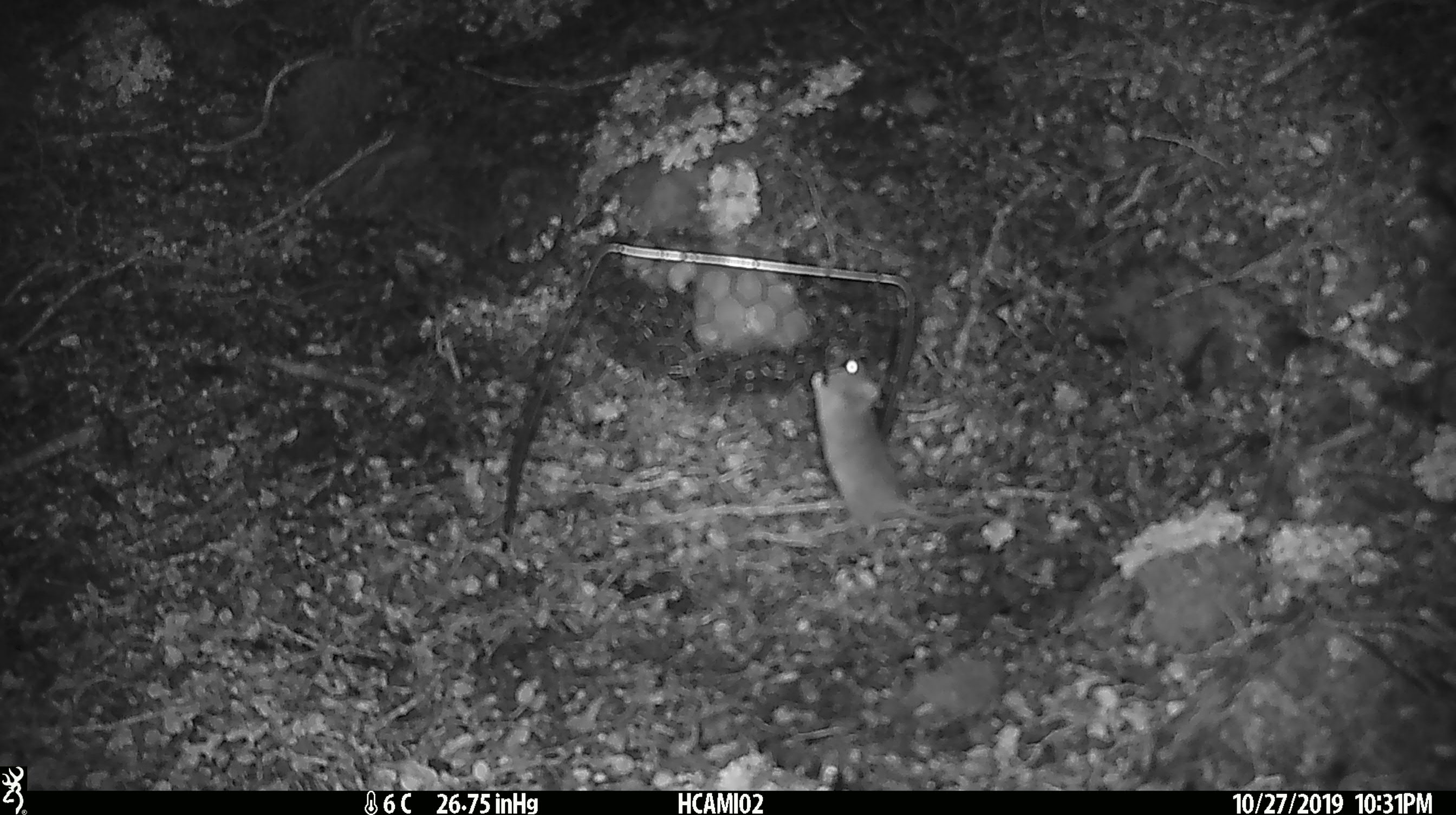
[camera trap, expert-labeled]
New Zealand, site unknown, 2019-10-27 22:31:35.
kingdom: Animalia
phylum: Chordata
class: Mammalia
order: Rodentia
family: Muridae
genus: Mus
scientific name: Mus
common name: mouse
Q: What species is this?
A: Mouse (Mus).